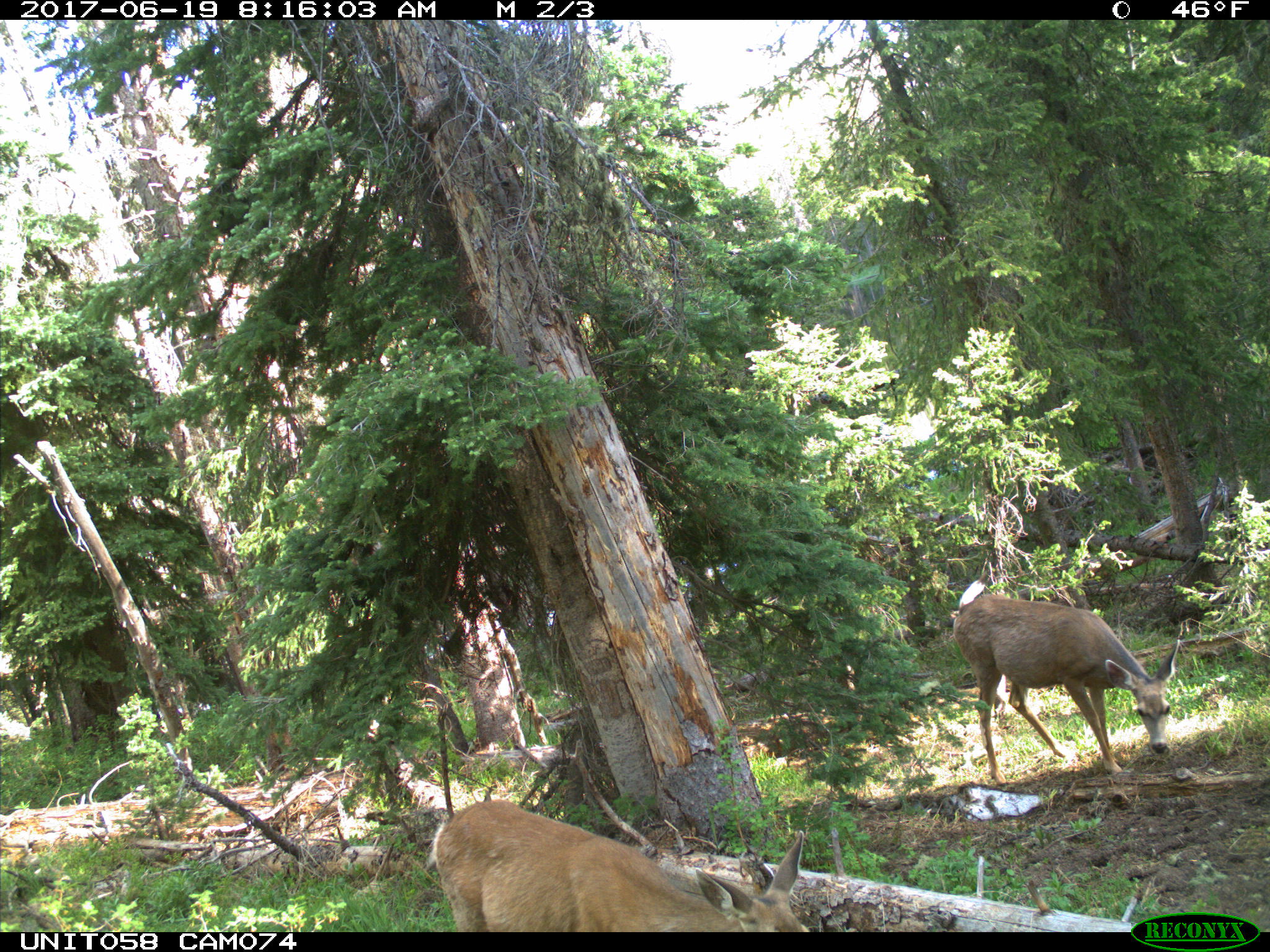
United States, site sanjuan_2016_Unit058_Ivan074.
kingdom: Animalia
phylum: Chordata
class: Mammalia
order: Artiodactyla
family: Cervidae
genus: Odocoileus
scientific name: Odocoileus hemionus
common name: mule deer